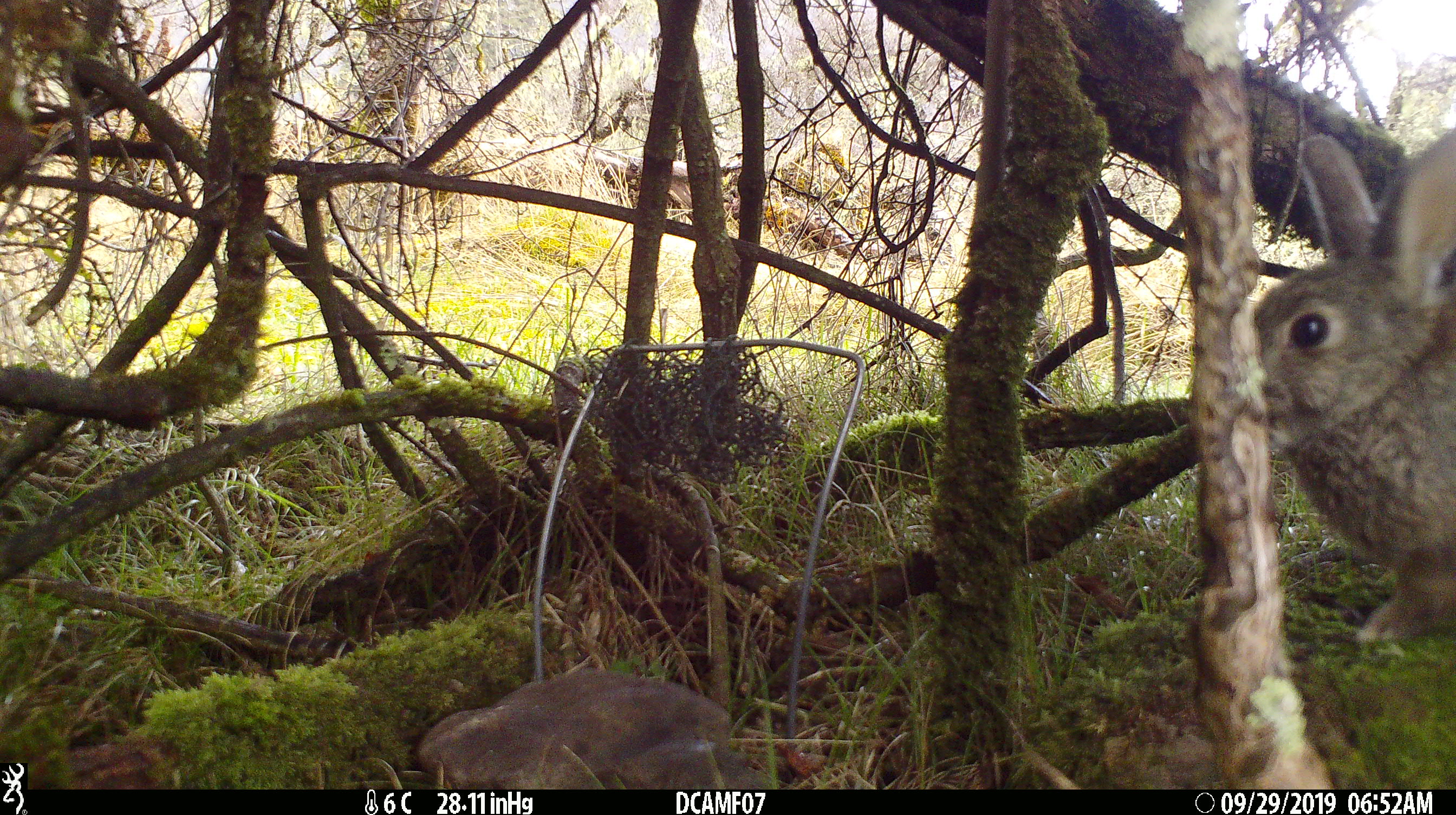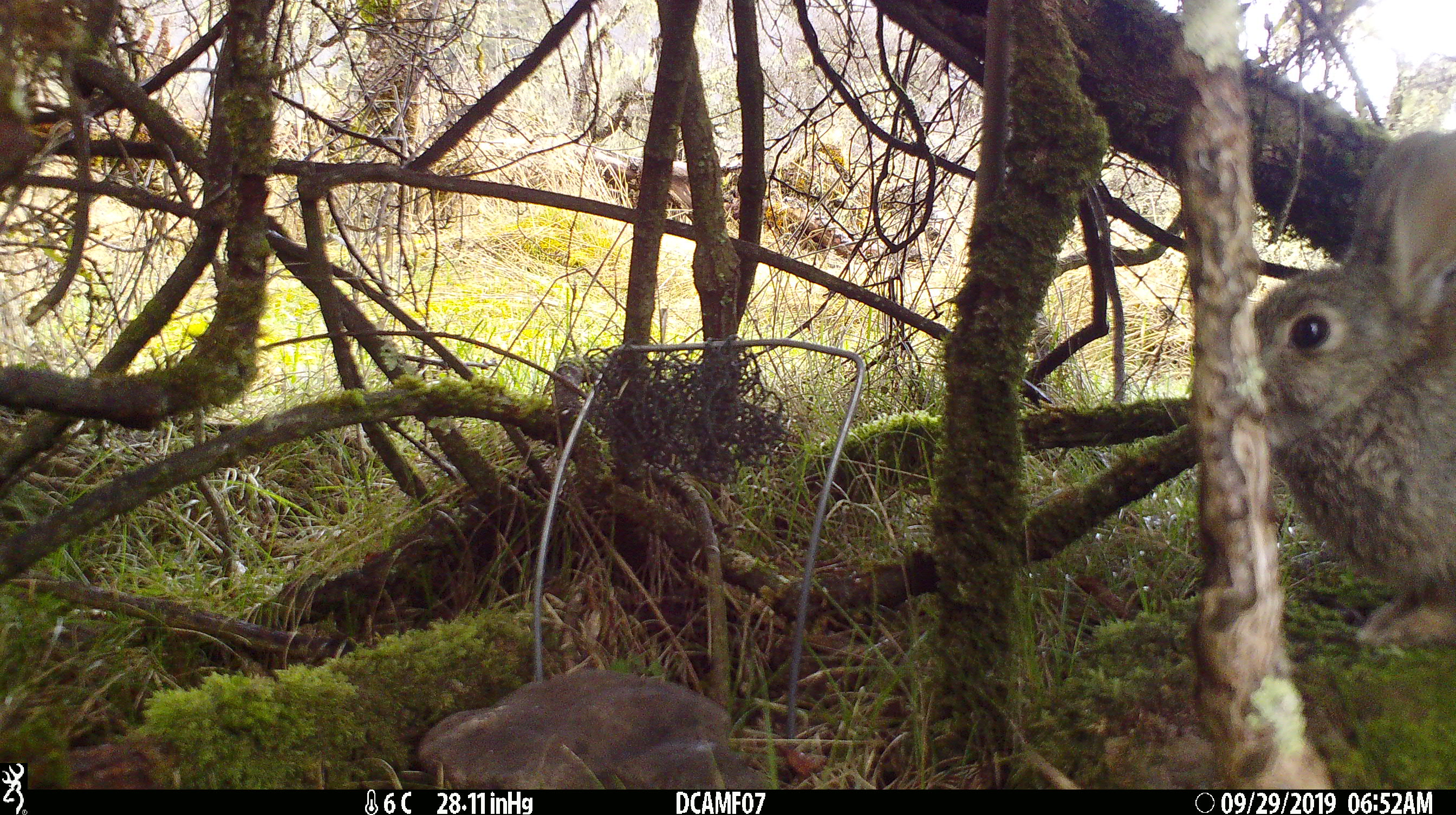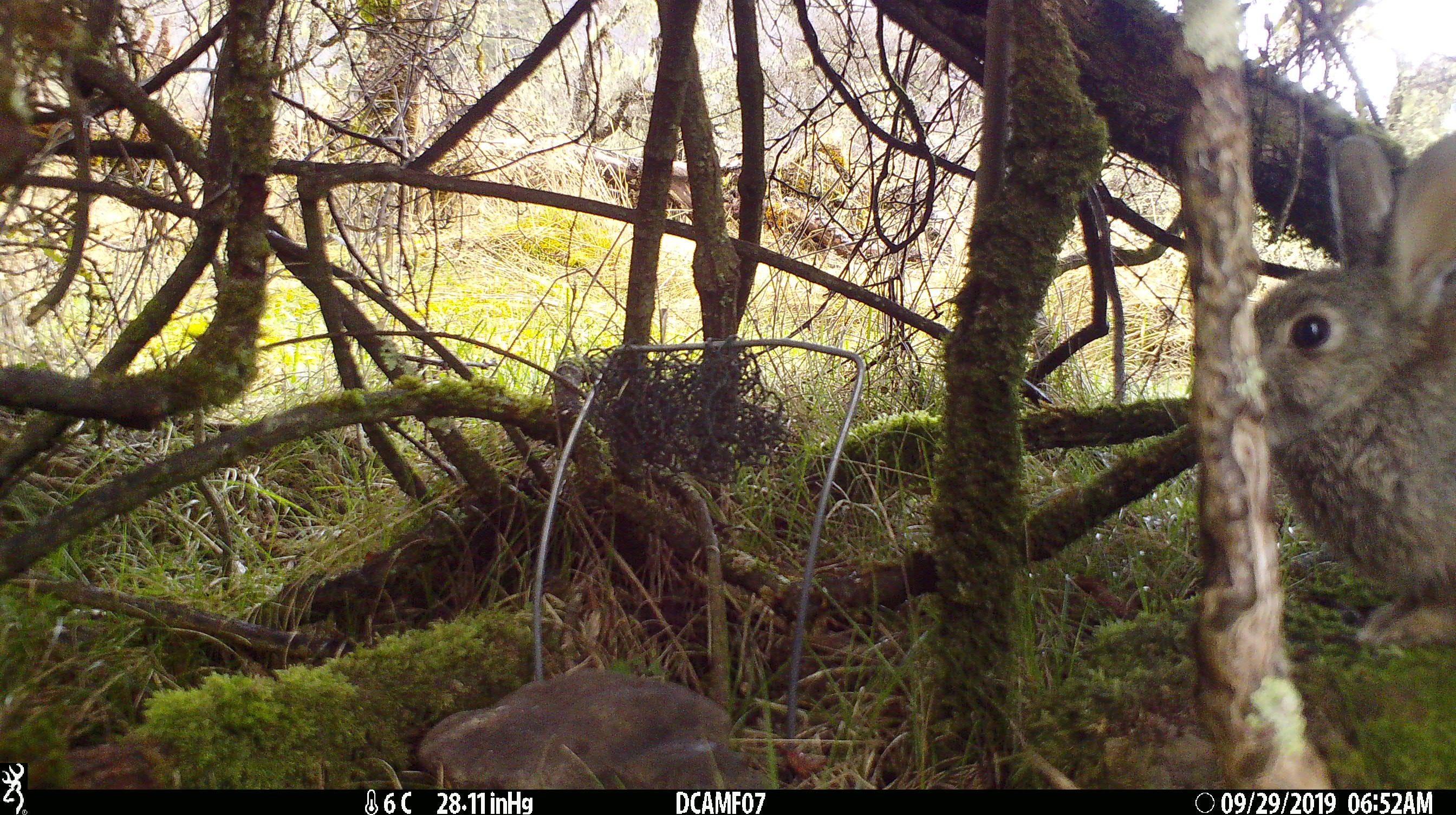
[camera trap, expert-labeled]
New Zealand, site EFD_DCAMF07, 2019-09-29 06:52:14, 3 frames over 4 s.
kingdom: Animalia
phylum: Chordata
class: Mammalia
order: Lagomorpha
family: Leporidae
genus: Oryctolagus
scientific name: Oryctolagus cuniculus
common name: european rabbit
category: rabbit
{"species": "rabbit (european rabbit) (Oryctolagus cuniculus)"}